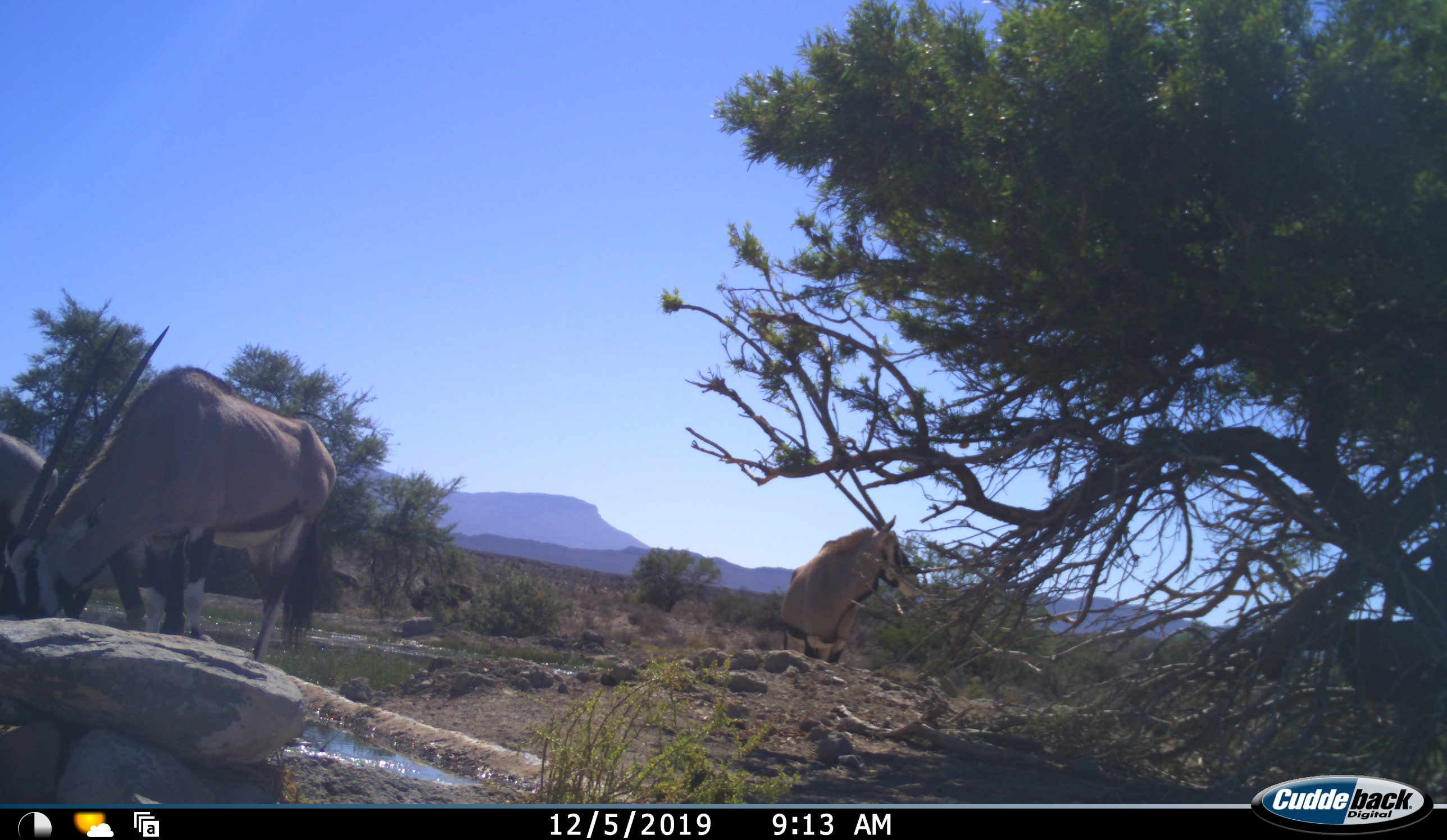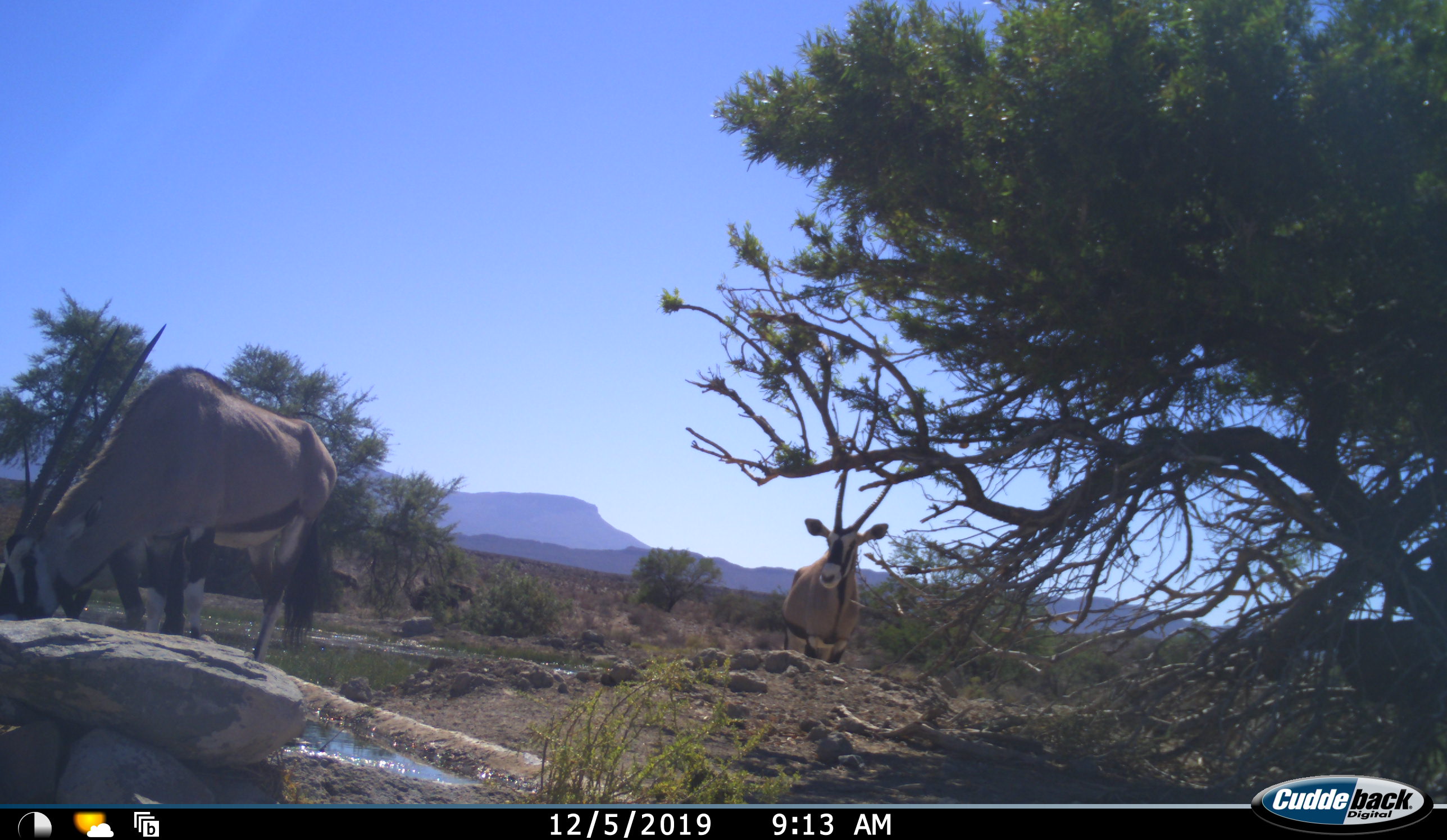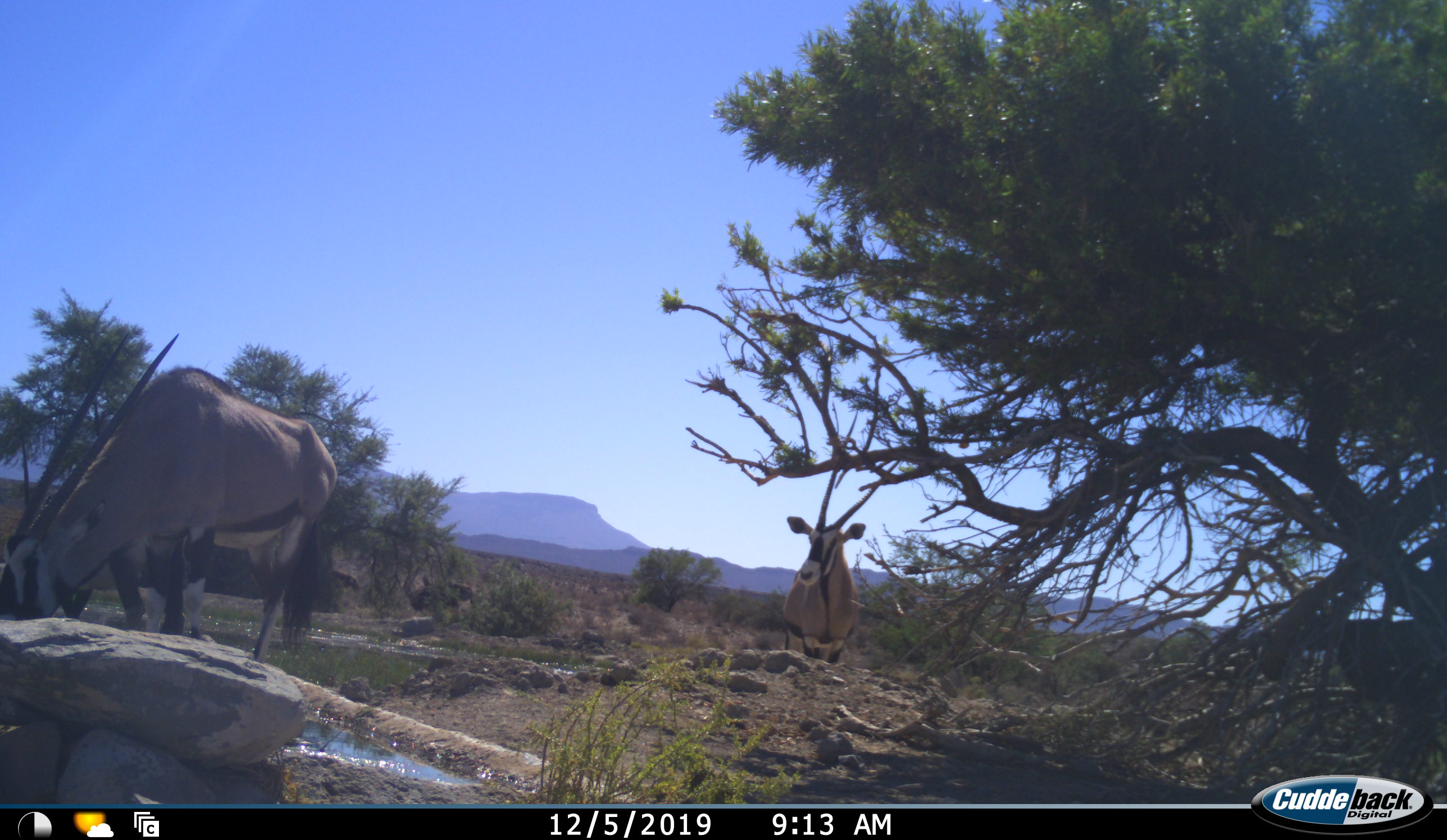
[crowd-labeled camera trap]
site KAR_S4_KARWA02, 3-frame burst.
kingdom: Animalia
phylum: Chordata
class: Mammalia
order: Artiodactyla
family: Bovidae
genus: Oryx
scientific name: Oryx gazella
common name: gemsbok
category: oryx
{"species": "oryx (gemsbok) (Oryx gazella)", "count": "3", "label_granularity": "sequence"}